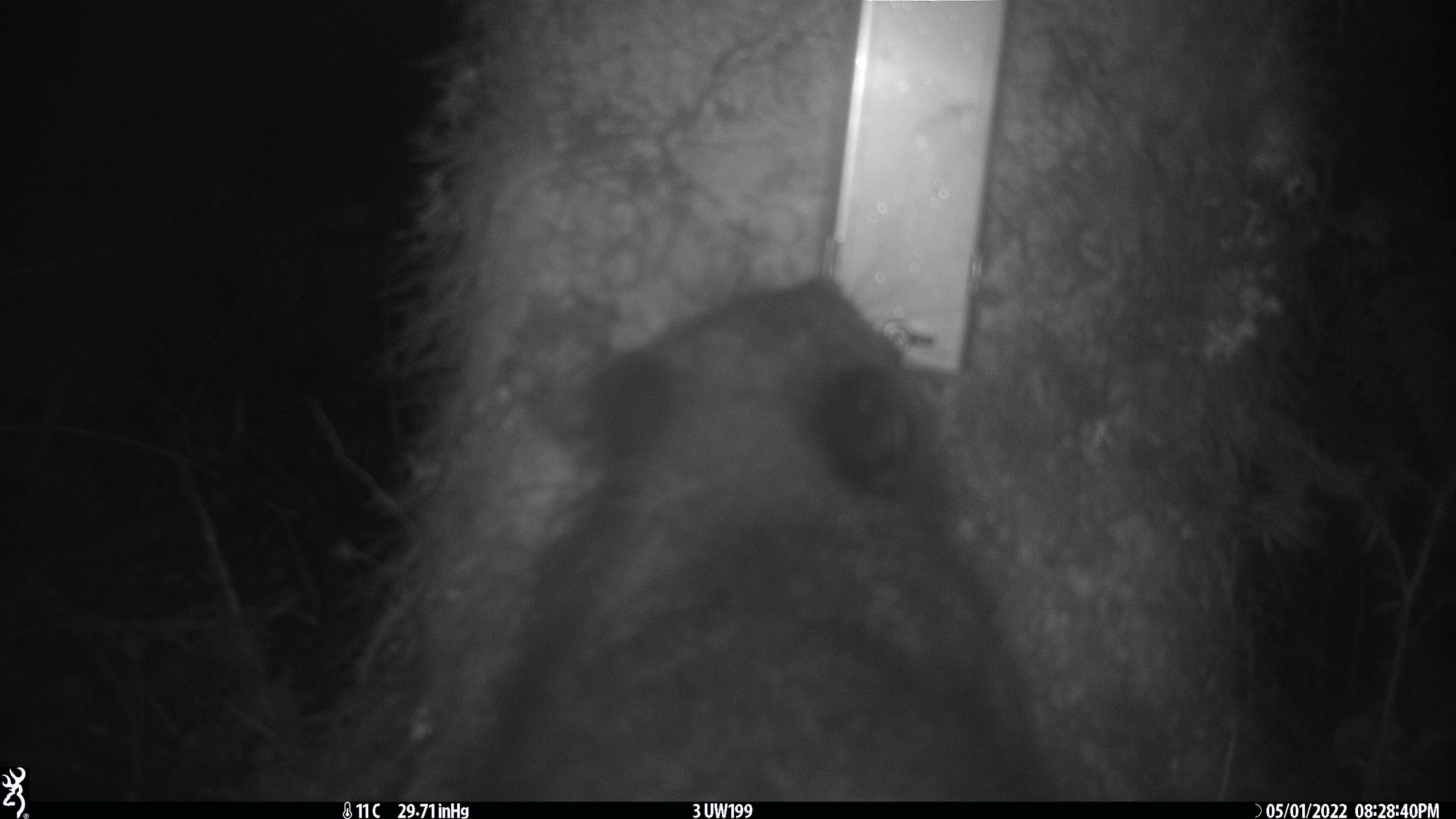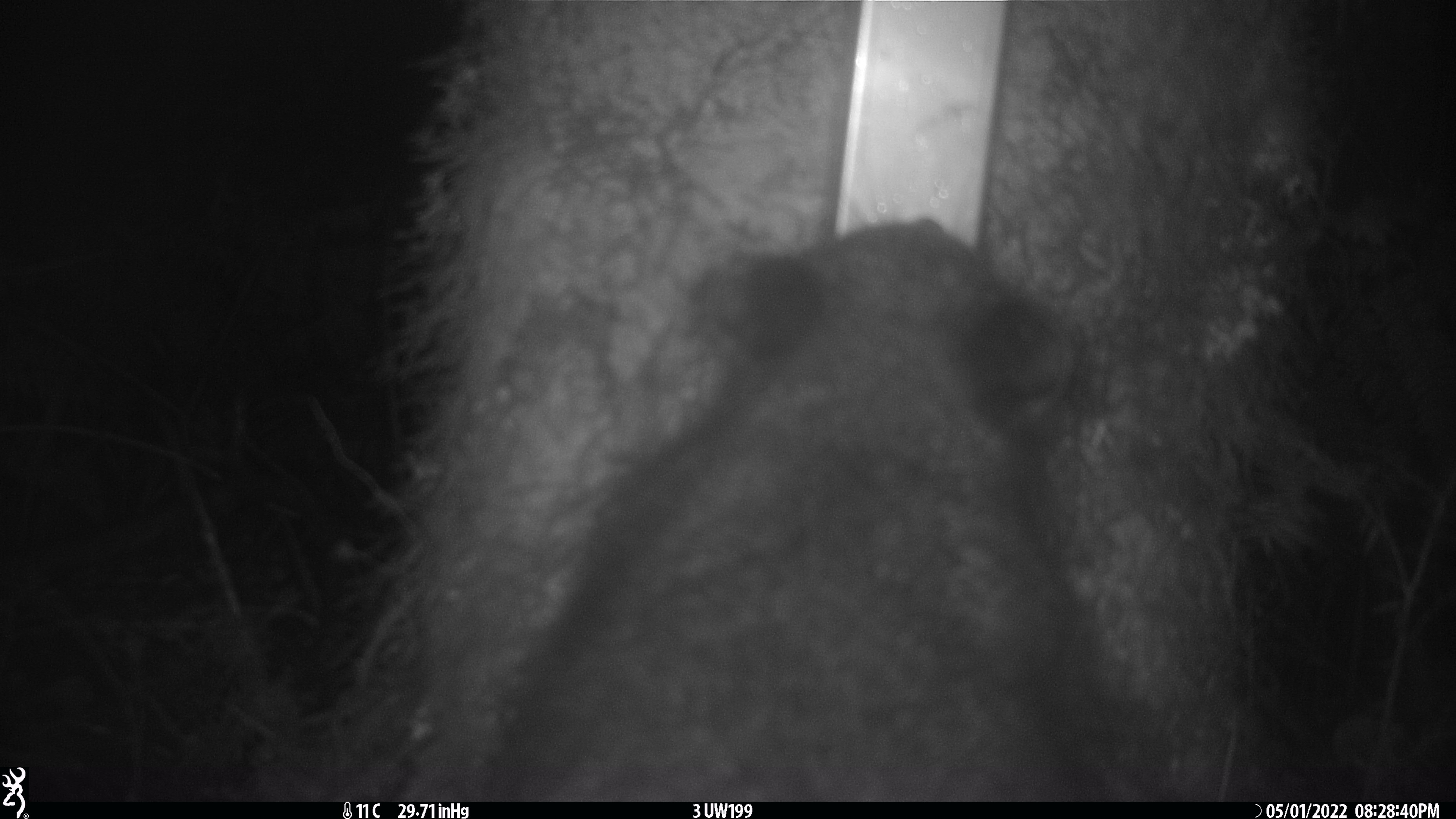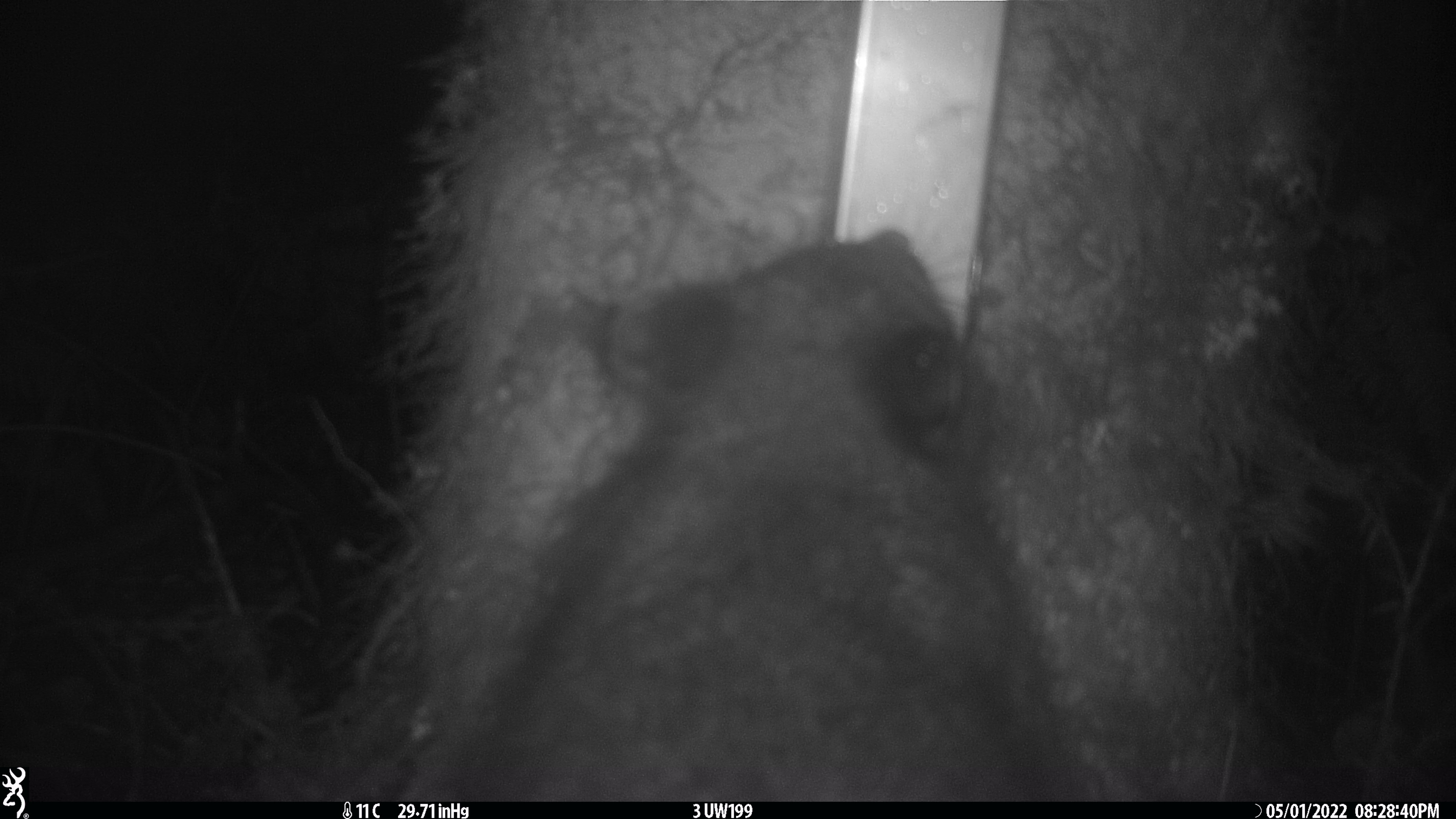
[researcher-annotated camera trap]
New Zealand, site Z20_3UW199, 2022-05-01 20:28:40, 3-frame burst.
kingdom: Animalia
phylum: Chordata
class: Mammalia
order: Diprotodontia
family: Phalangeridae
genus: Trichosurus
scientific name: Trichosurus vulpecula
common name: common brushtail possum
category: possum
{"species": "possum (common brushtail possum) (Trichosurus vulpecula)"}